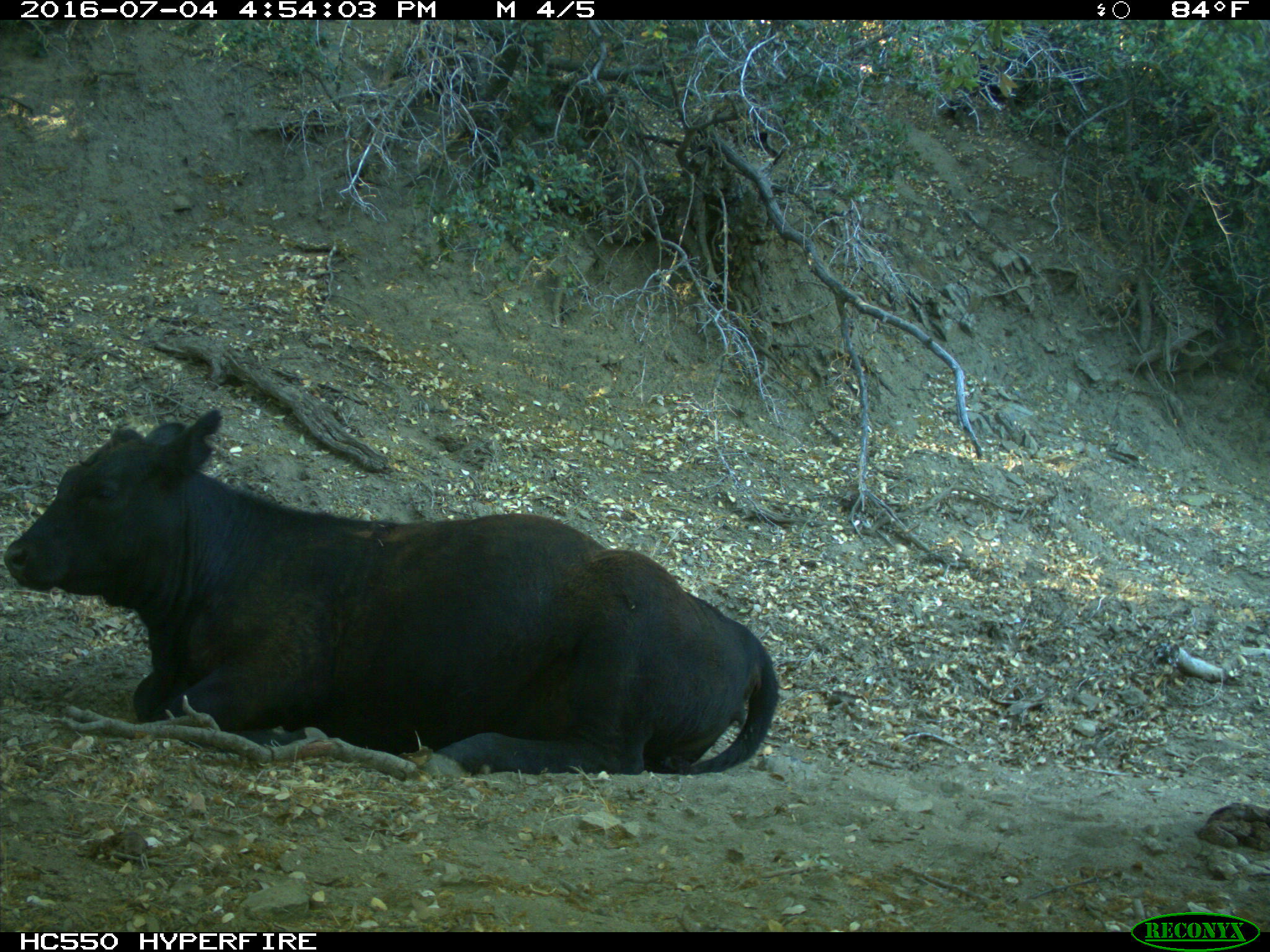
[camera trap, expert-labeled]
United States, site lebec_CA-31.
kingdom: Animalia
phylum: Chordata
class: Mammalia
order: Artiodactyla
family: Bovidae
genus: Bos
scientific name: Bos taurus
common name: domestic cow